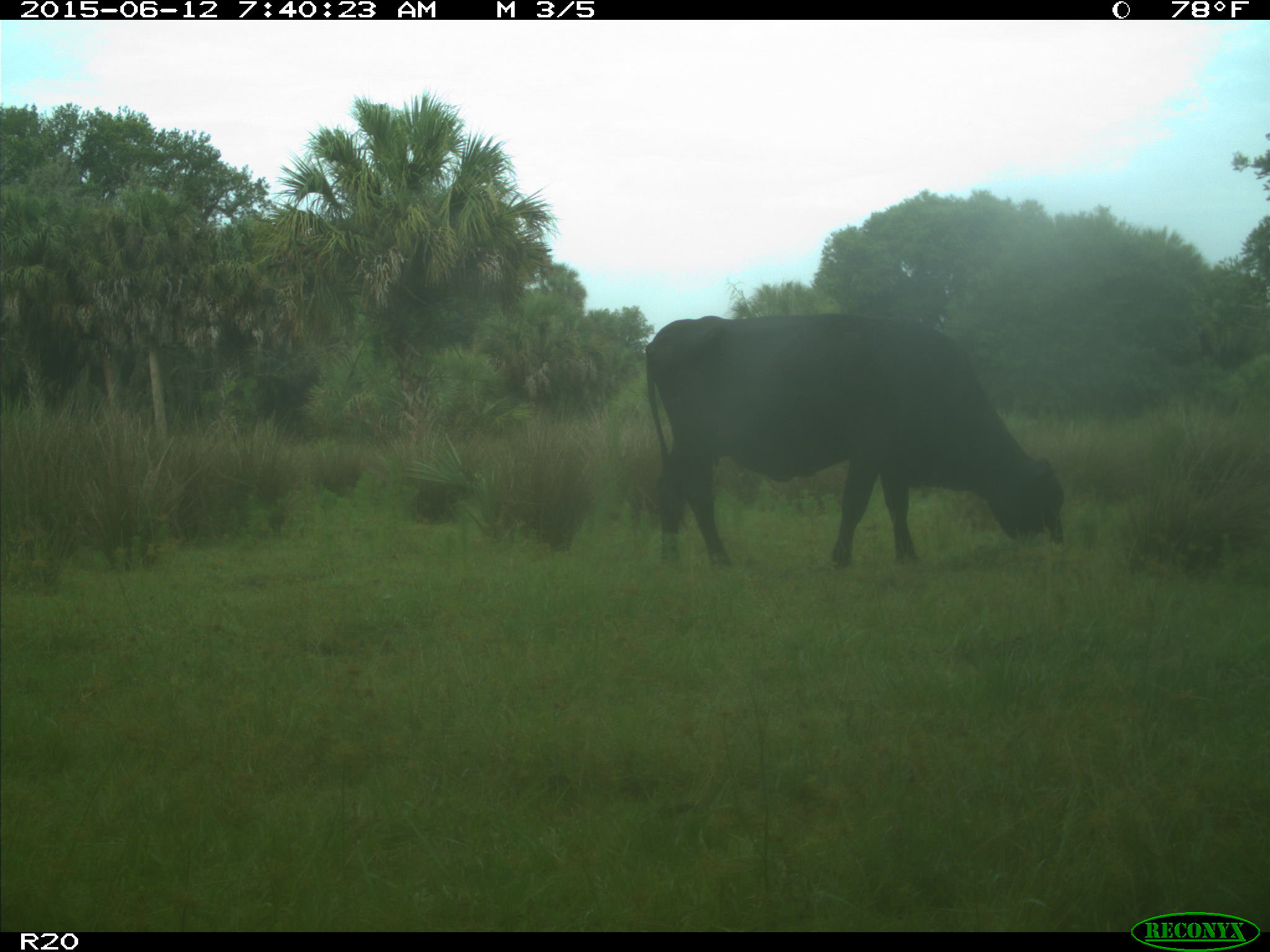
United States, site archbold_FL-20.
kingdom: Animalia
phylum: Chordata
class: Mammalia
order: Artiodactyla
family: Bovidae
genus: Bos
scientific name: Bos taurus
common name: domestic cow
Bos taurus (domestic cow).